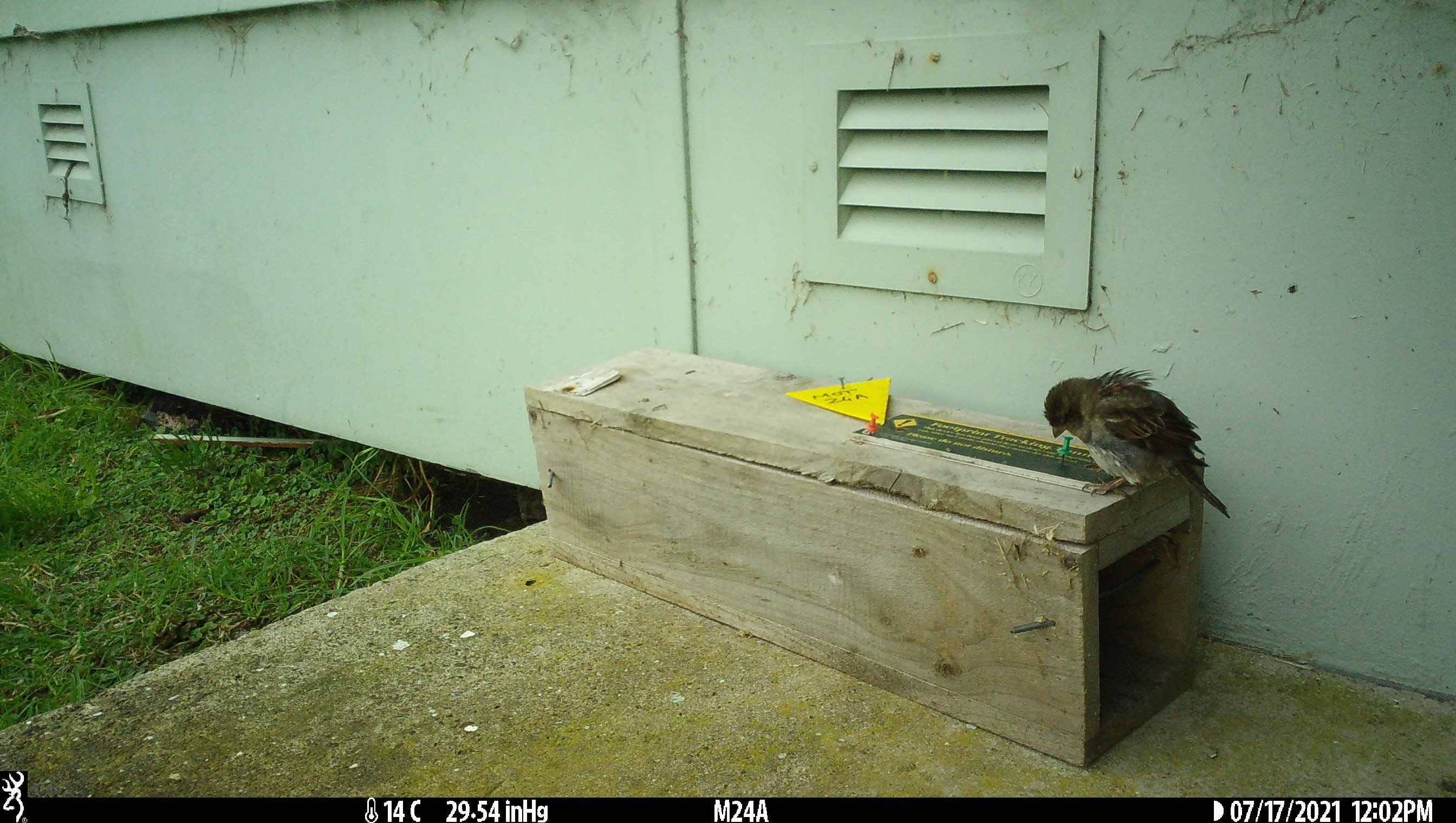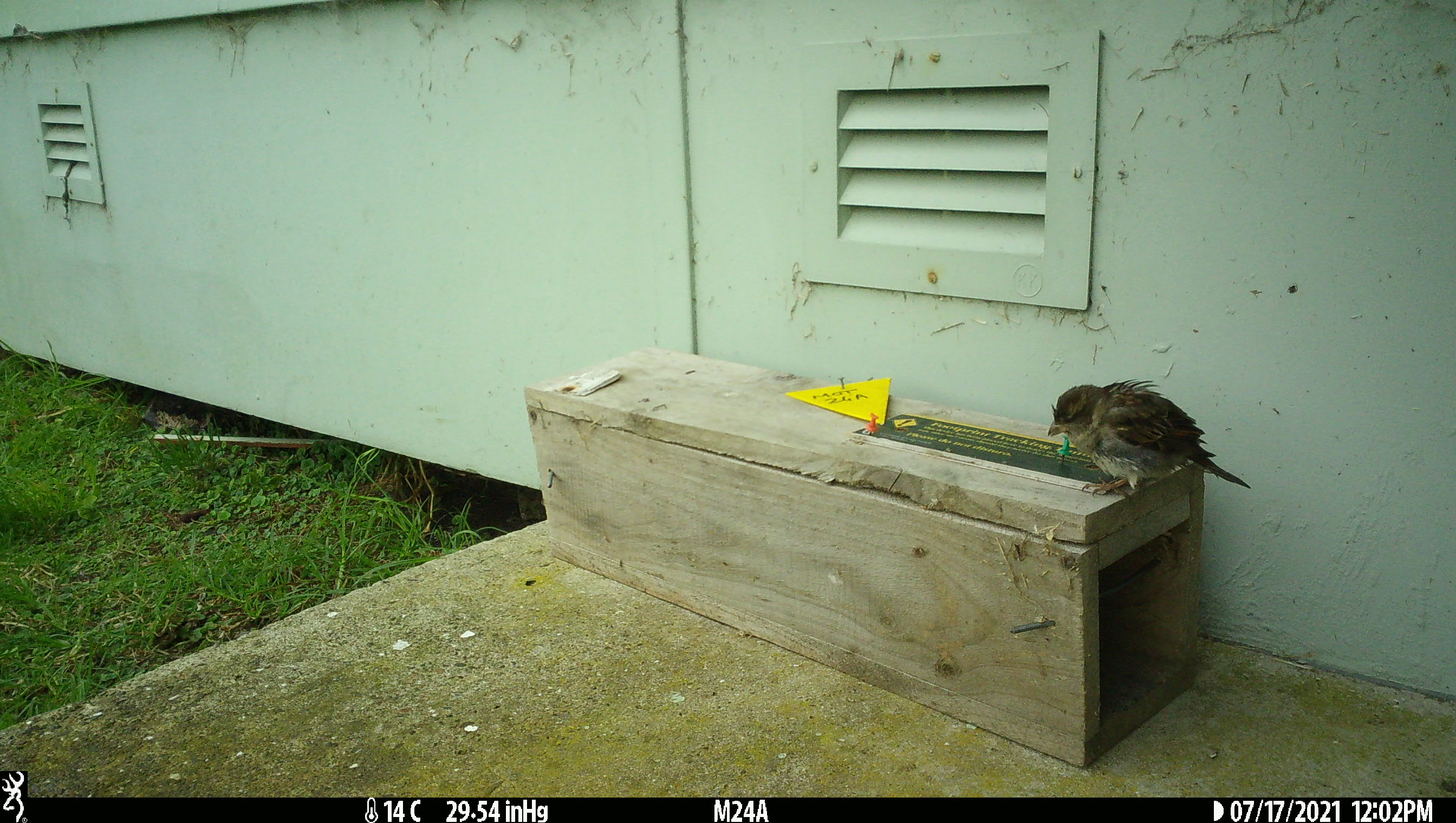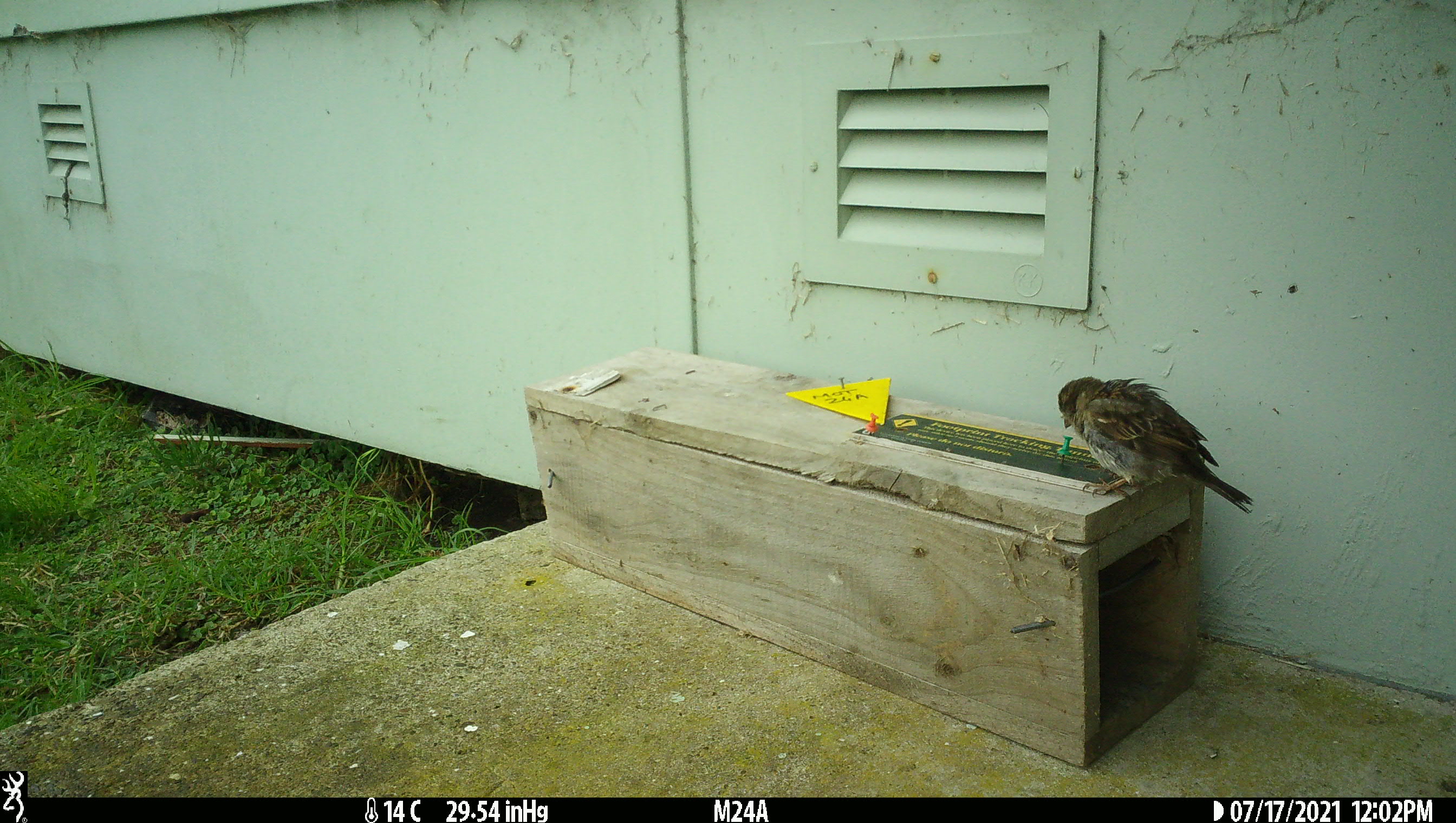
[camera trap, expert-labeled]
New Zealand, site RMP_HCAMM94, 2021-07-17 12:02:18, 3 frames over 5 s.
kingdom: Animalia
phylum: Chordata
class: Aves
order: Passeriformes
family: Passeridae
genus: Passer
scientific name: Passer domesticus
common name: house sparrow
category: sparrow